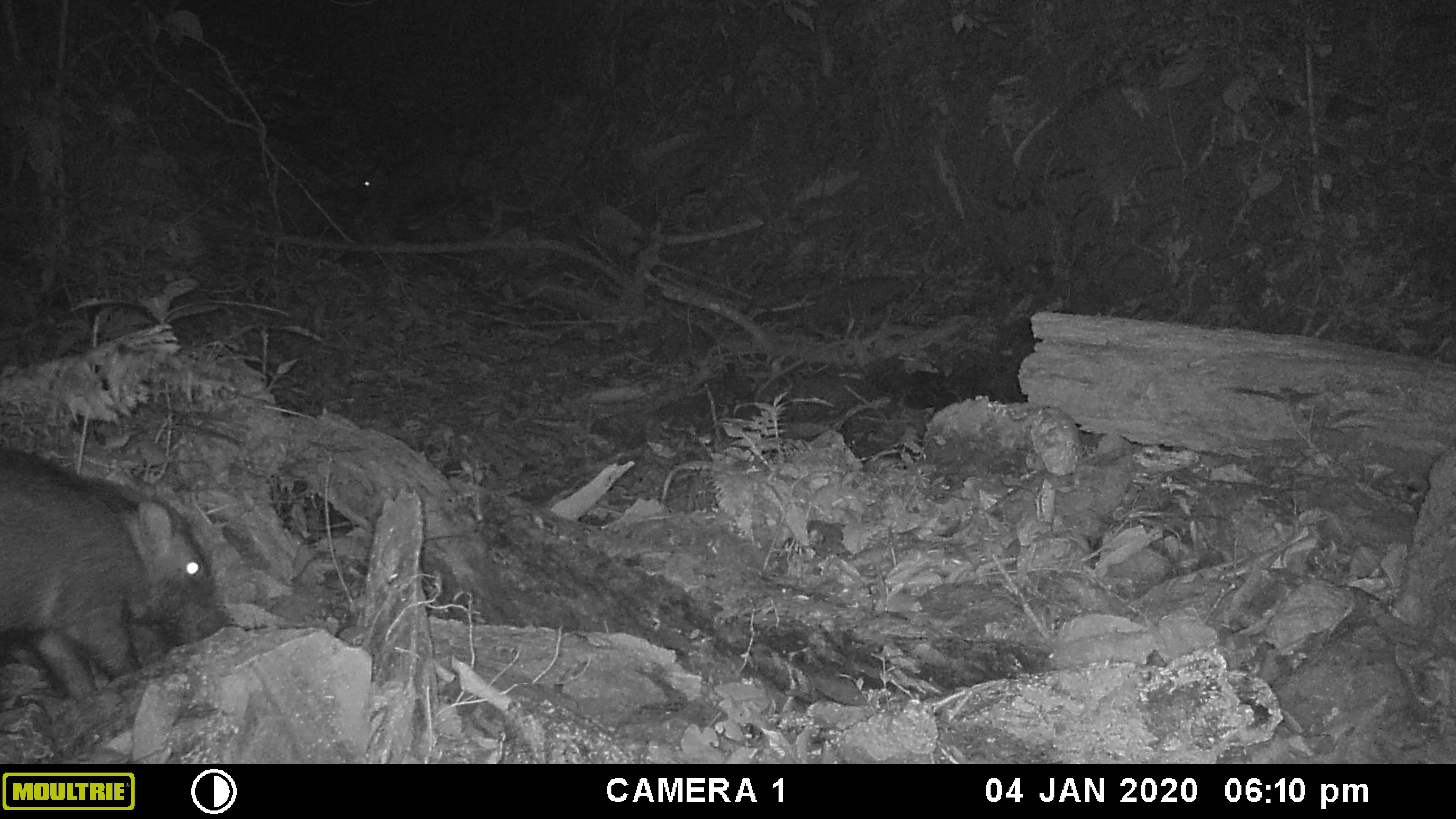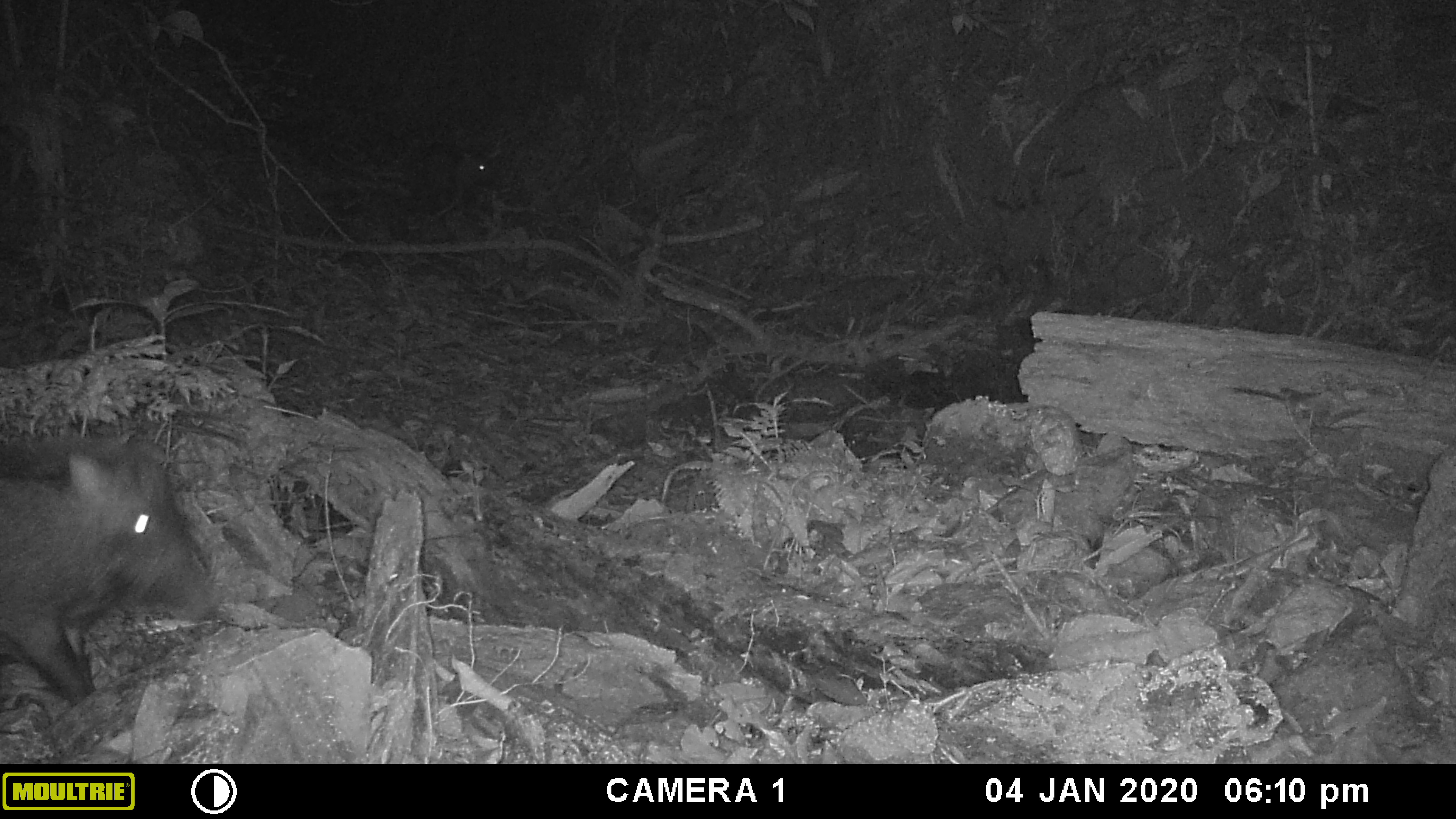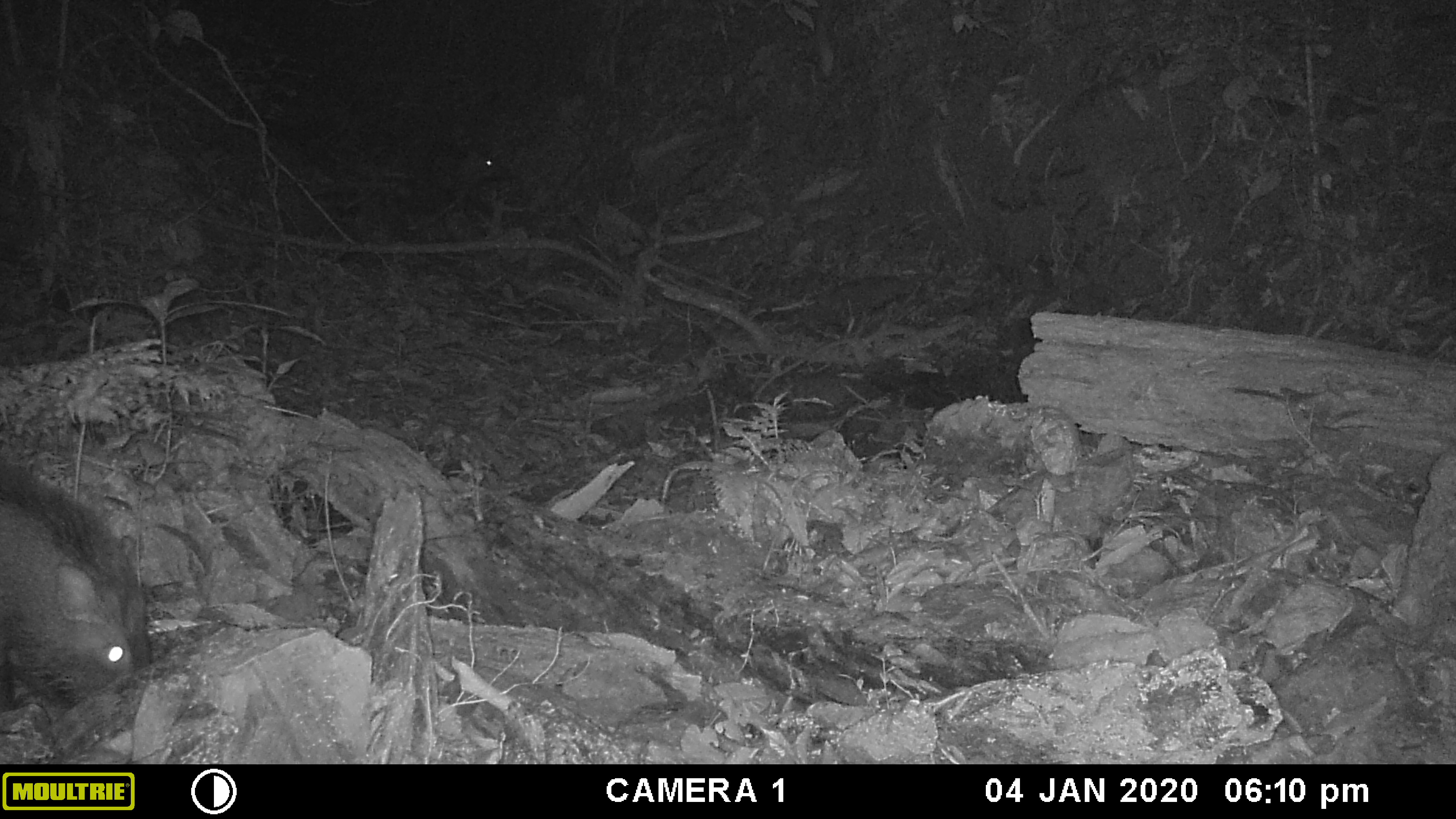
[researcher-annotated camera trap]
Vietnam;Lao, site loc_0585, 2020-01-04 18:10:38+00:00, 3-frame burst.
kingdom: Animalia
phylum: Chordata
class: Mammalia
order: Artiodactyla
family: Suidae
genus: Sus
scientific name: Sus scrofa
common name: eurasian wild pig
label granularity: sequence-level